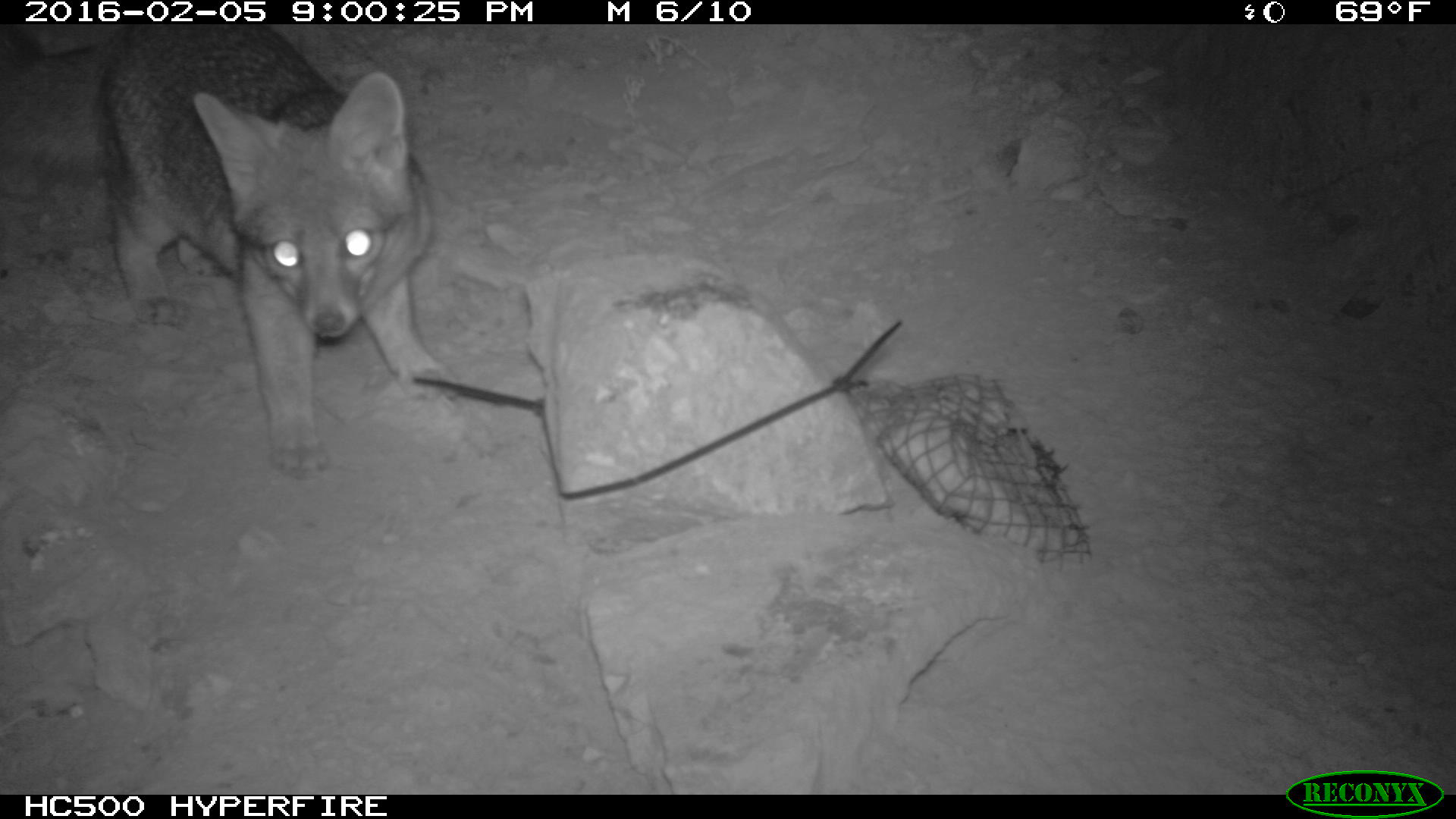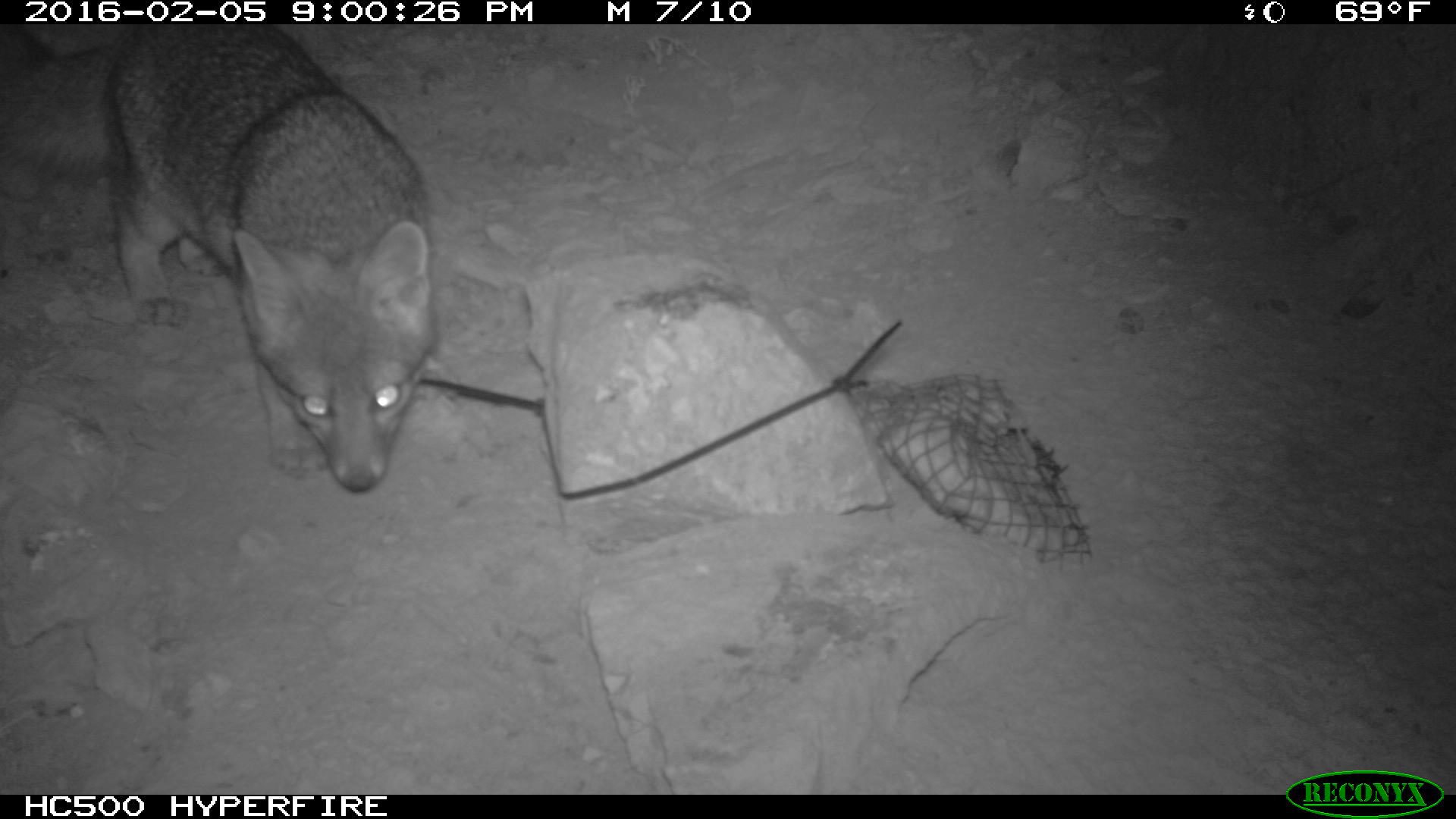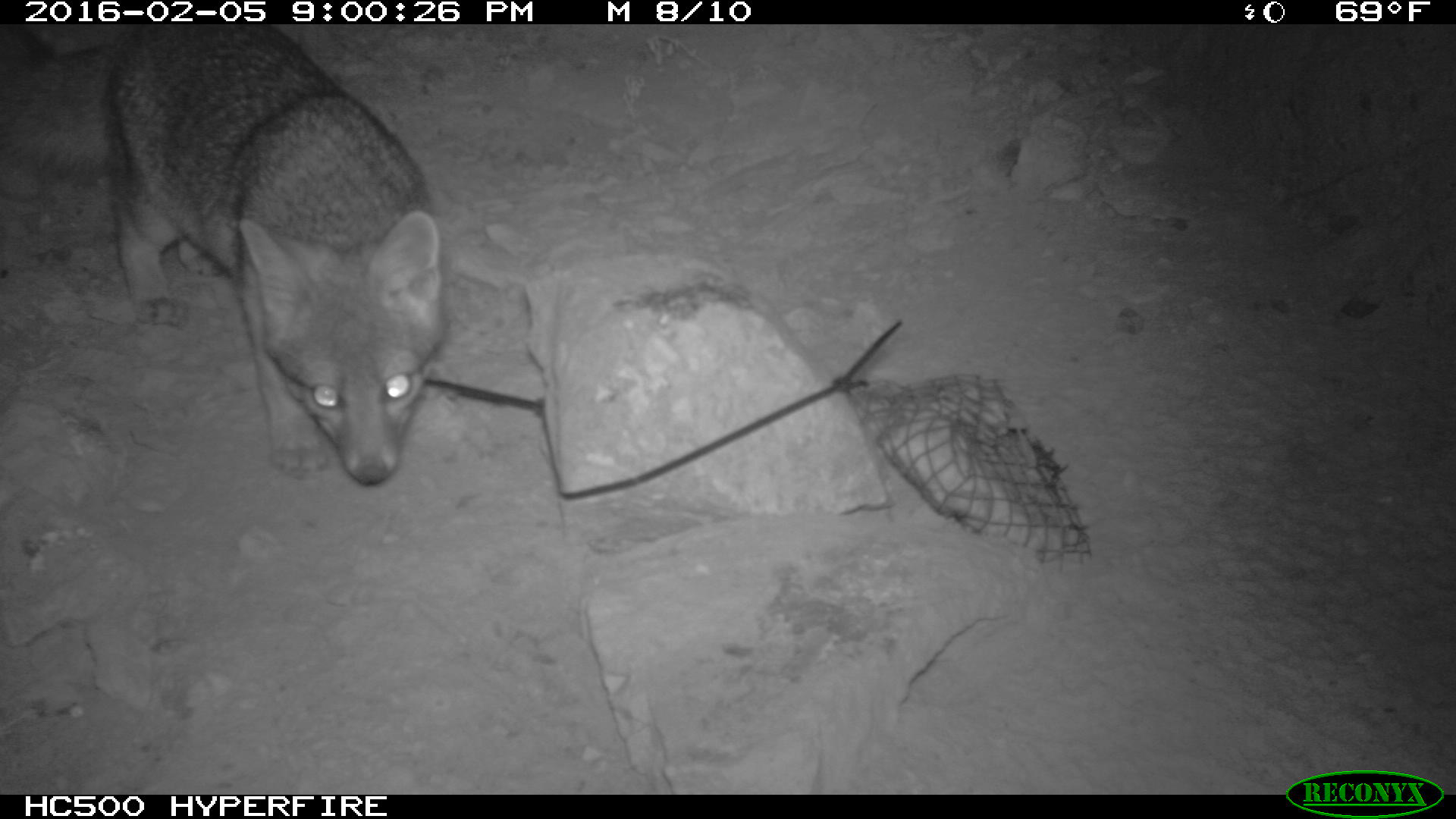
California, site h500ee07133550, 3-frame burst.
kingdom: Animalia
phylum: Chordata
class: Mammalia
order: Carnivora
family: Canidae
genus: Urocyon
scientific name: Urocyon littoralis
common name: island fox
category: fox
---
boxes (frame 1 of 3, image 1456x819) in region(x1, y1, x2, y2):
fox: region(90, 20, 460, 485)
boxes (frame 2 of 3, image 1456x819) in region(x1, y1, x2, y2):
fox: region(0, 26, 441, 492)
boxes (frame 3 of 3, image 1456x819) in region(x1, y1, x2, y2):
fox: region(0, 24, 450, 485)